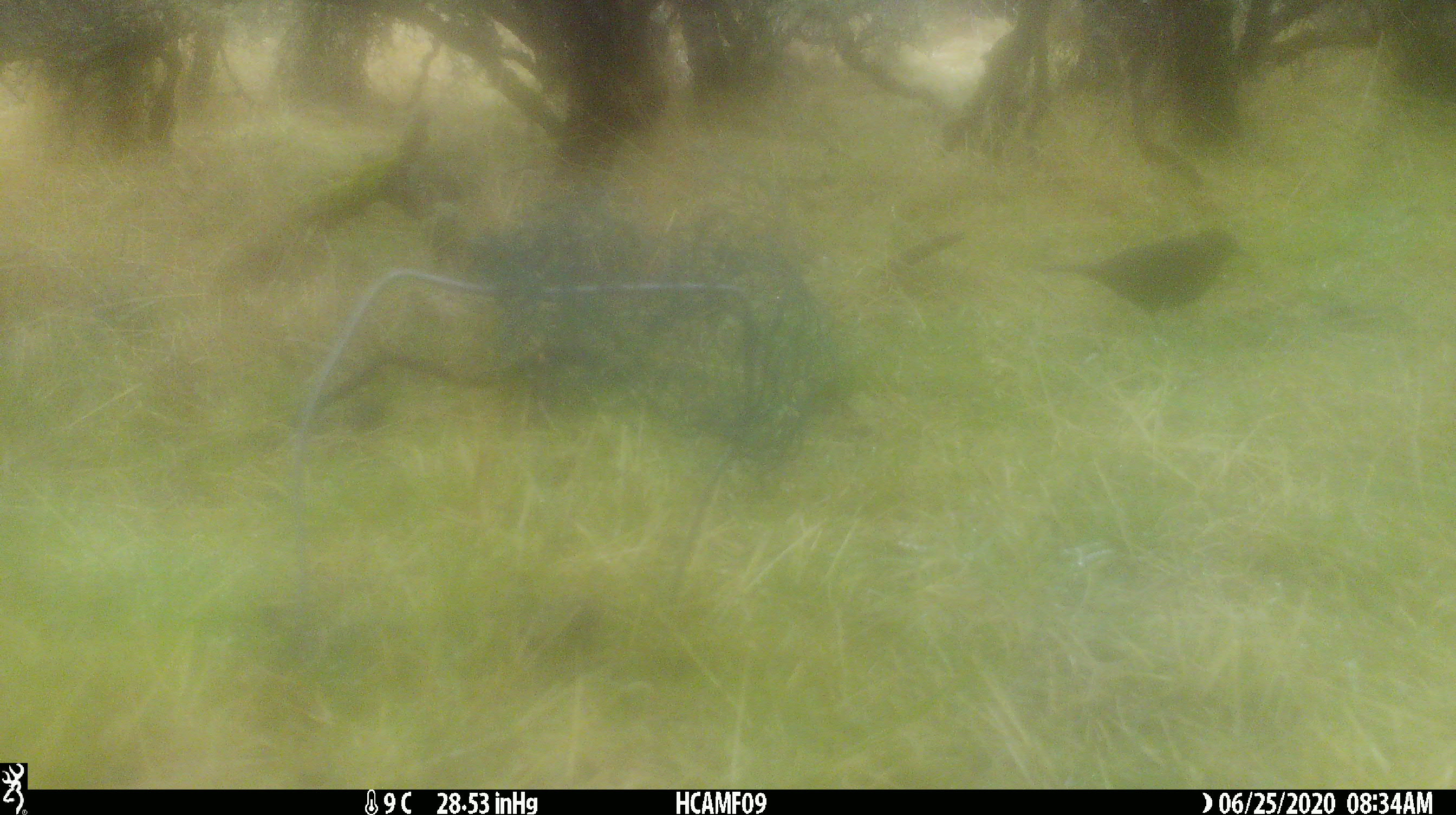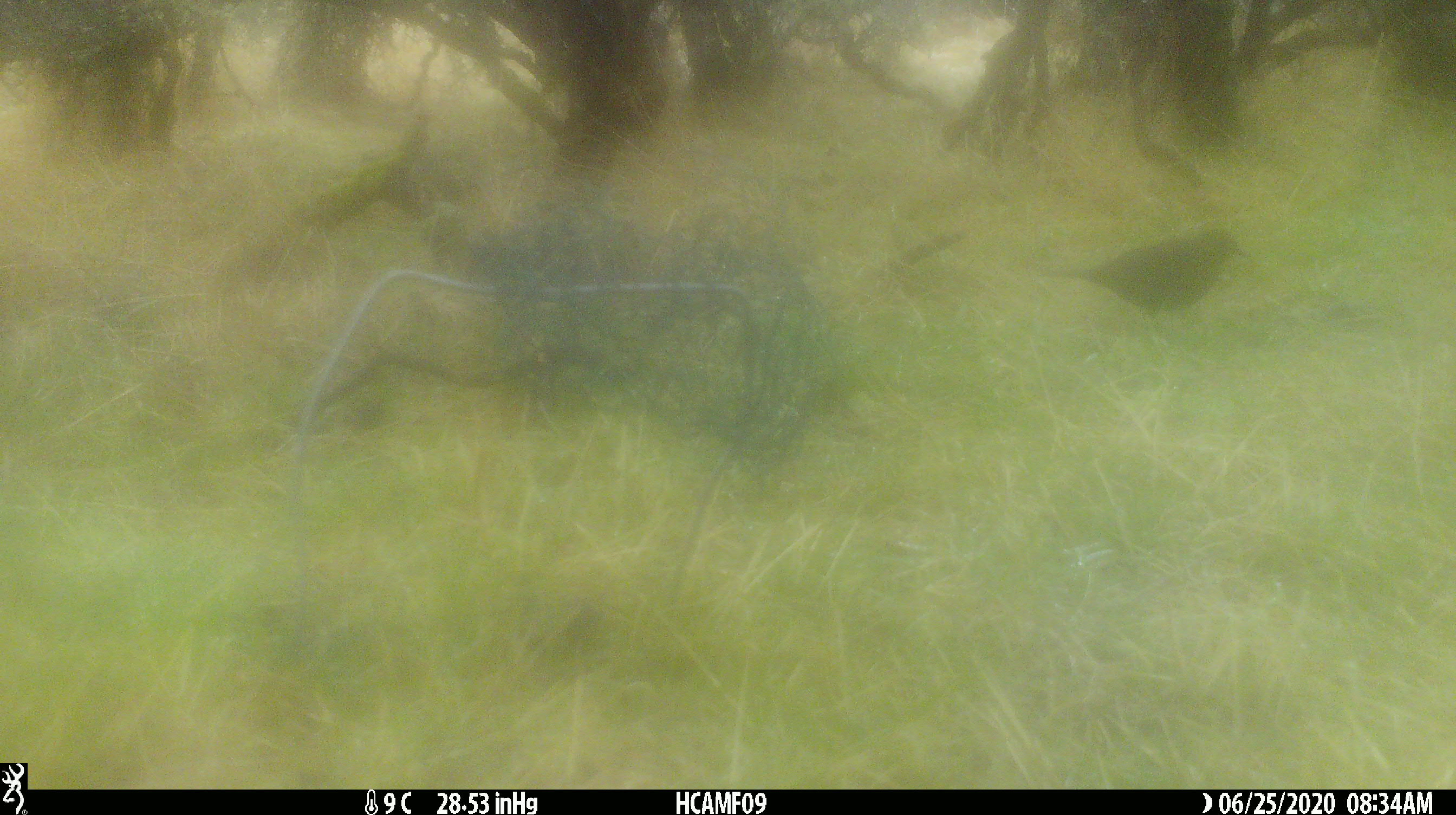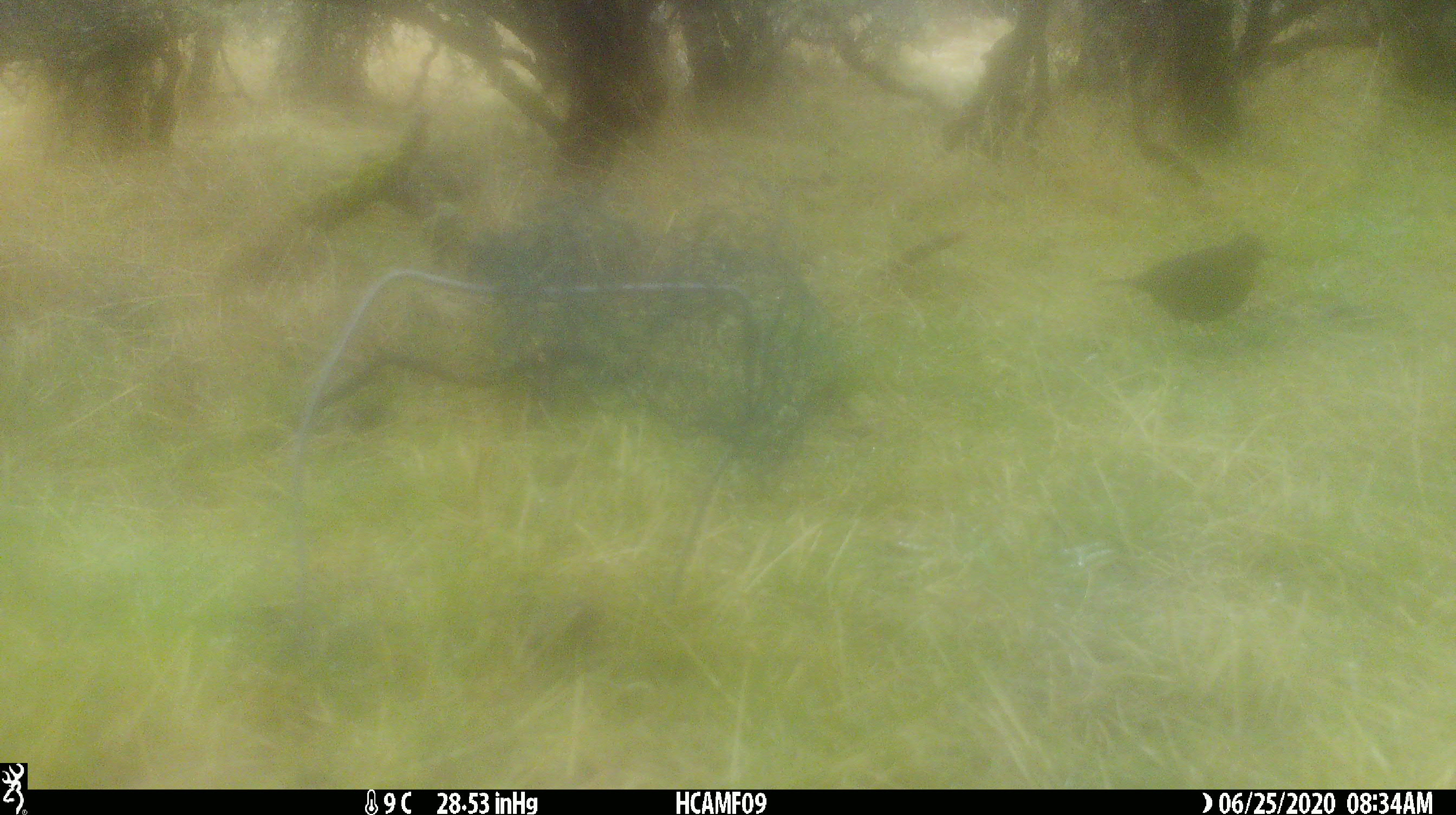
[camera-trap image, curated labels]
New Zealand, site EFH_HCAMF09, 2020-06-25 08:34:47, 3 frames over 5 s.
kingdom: Animalia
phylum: Chordata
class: Aves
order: Passeriformes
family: Turdidae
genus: Turdus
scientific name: Turdus philomelos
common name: song thrush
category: thrush